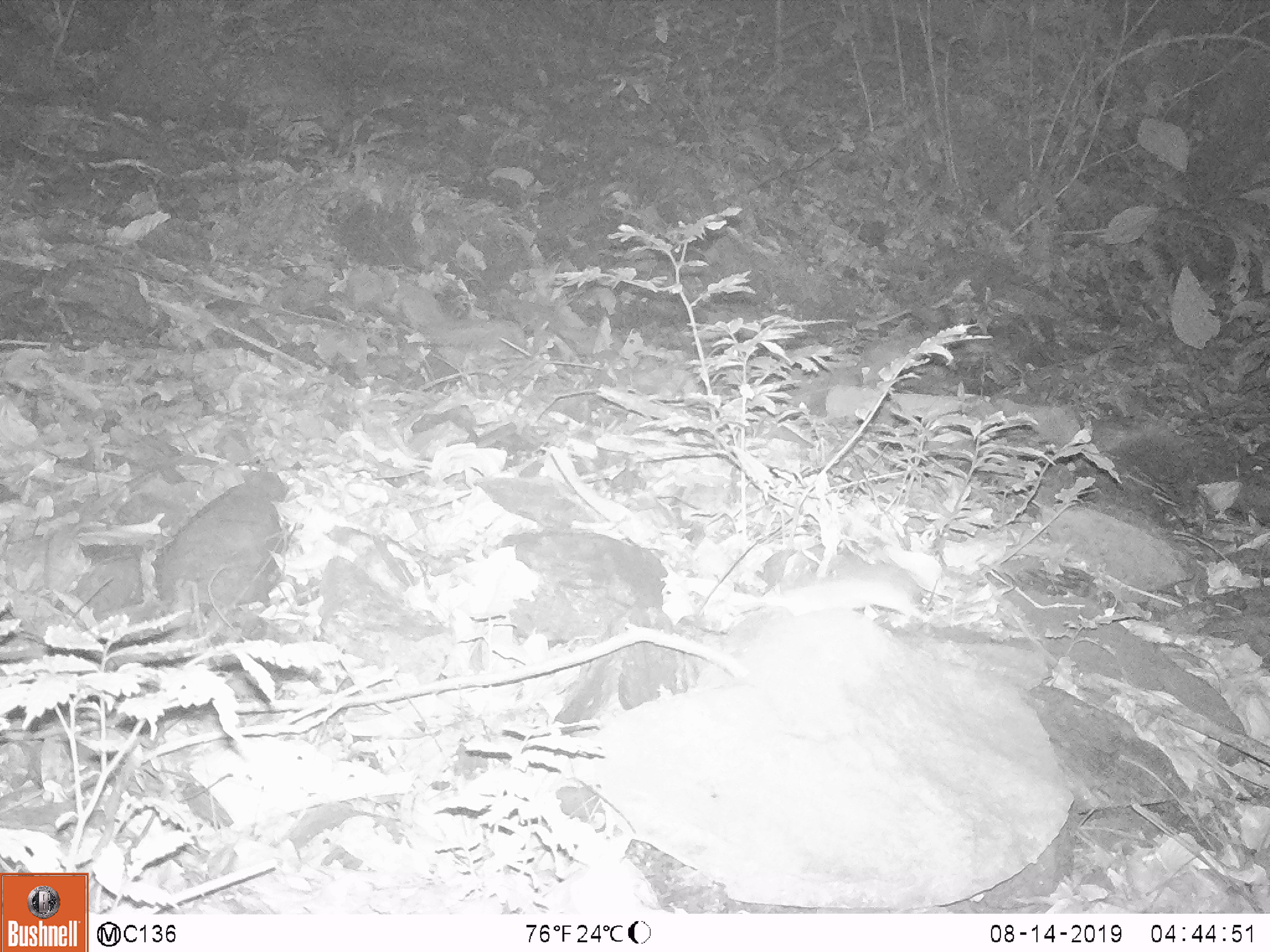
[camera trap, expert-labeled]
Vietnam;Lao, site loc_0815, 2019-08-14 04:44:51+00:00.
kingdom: Animalia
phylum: Chordata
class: Mammalia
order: Rodentia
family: Muridae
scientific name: Muridae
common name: old-world mice and rats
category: unidentified murid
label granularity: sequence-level